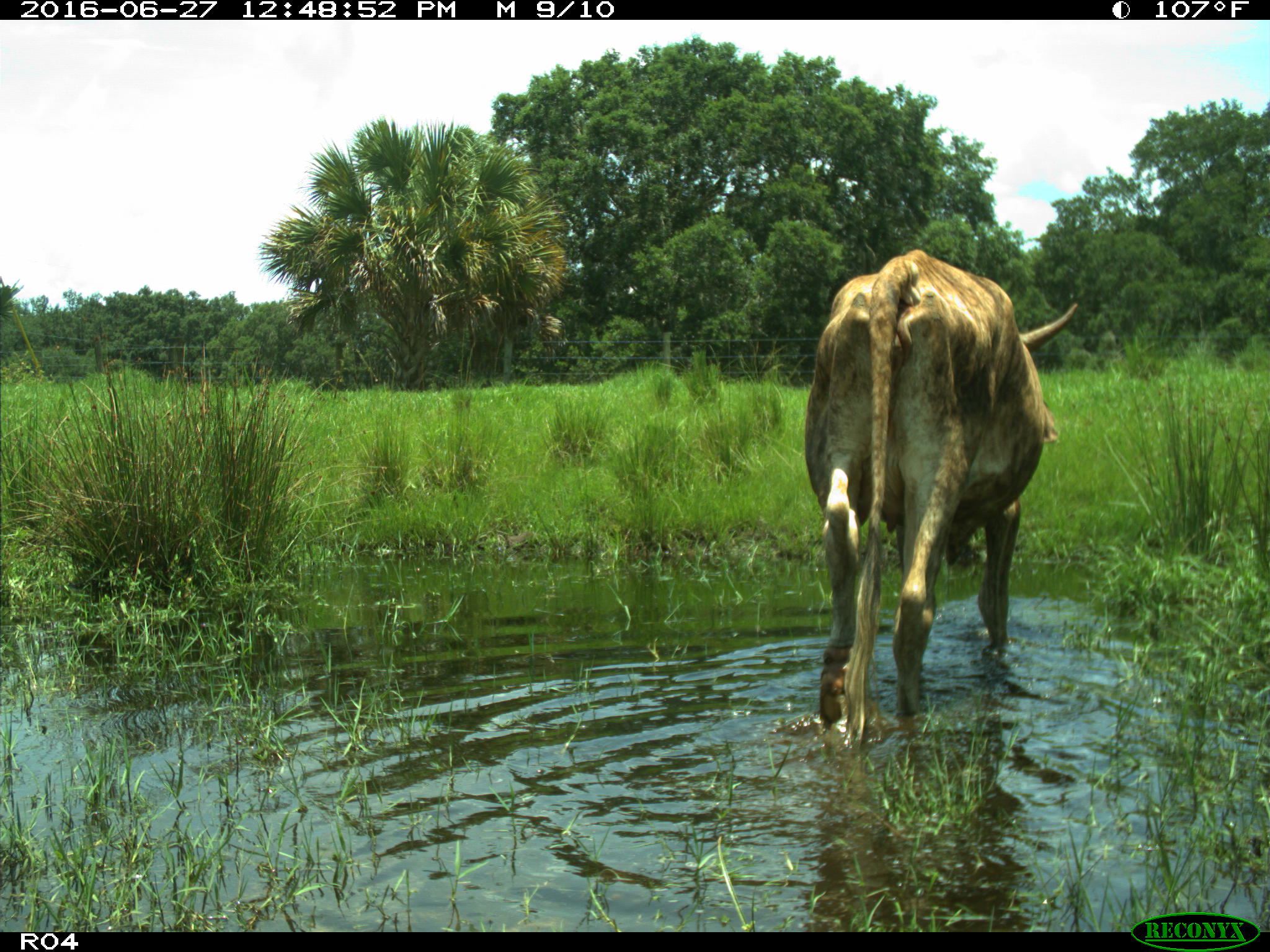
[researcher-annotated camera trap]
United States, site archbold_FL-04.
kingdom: Animalia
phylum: Chordata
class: Mammalia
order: Artiodactyla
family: Bovidae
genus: Bos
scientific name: Bos taurus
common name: domestic cow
Bos taurus (domestic cow).